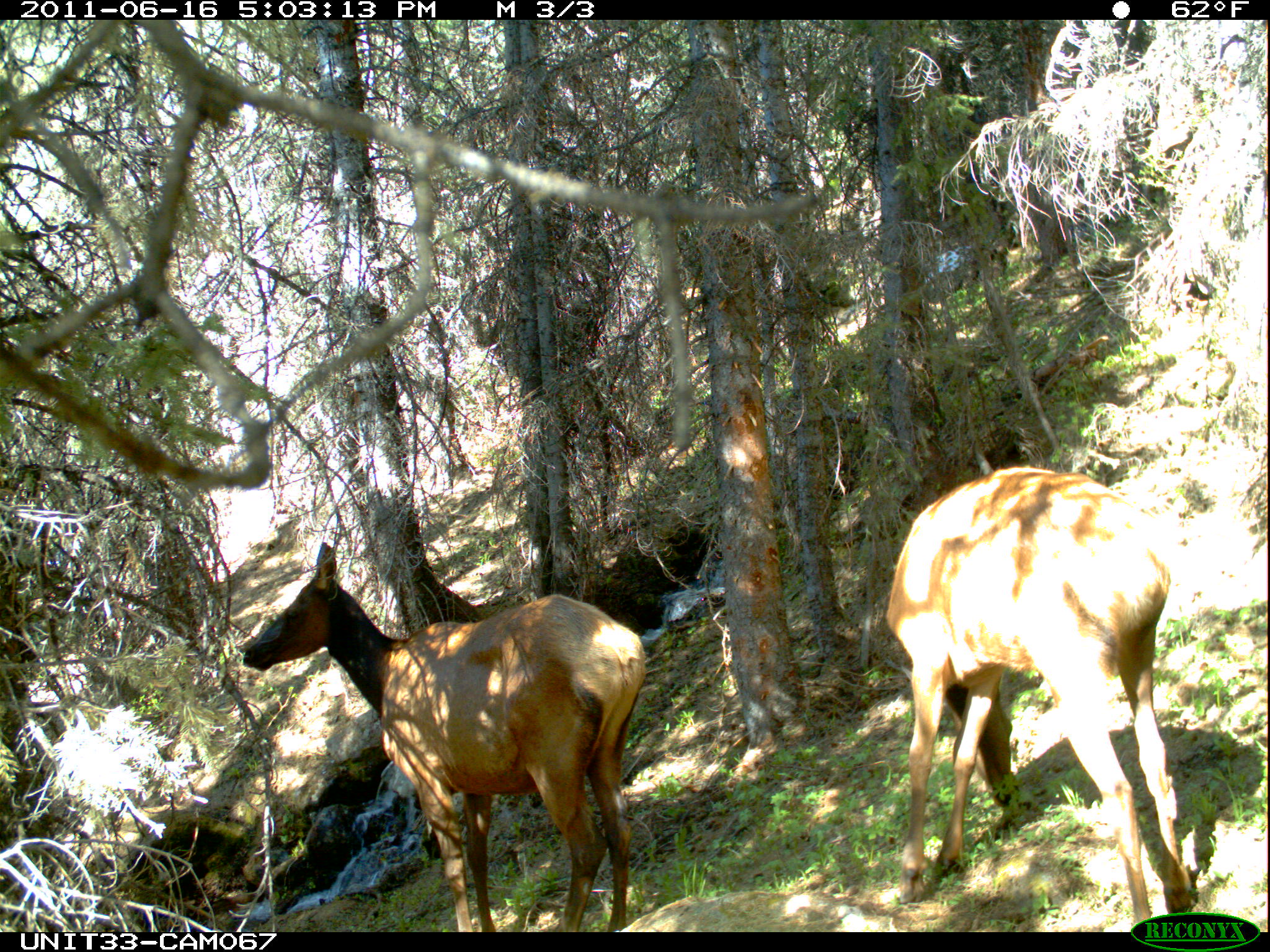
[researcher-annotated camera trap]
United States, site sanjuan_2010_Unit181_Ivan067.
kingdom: Animalia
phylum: Chordata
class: Mammalia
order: Artiodactyla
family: Cervidae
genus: Cervus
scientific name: Cervus elaphus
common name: red deer